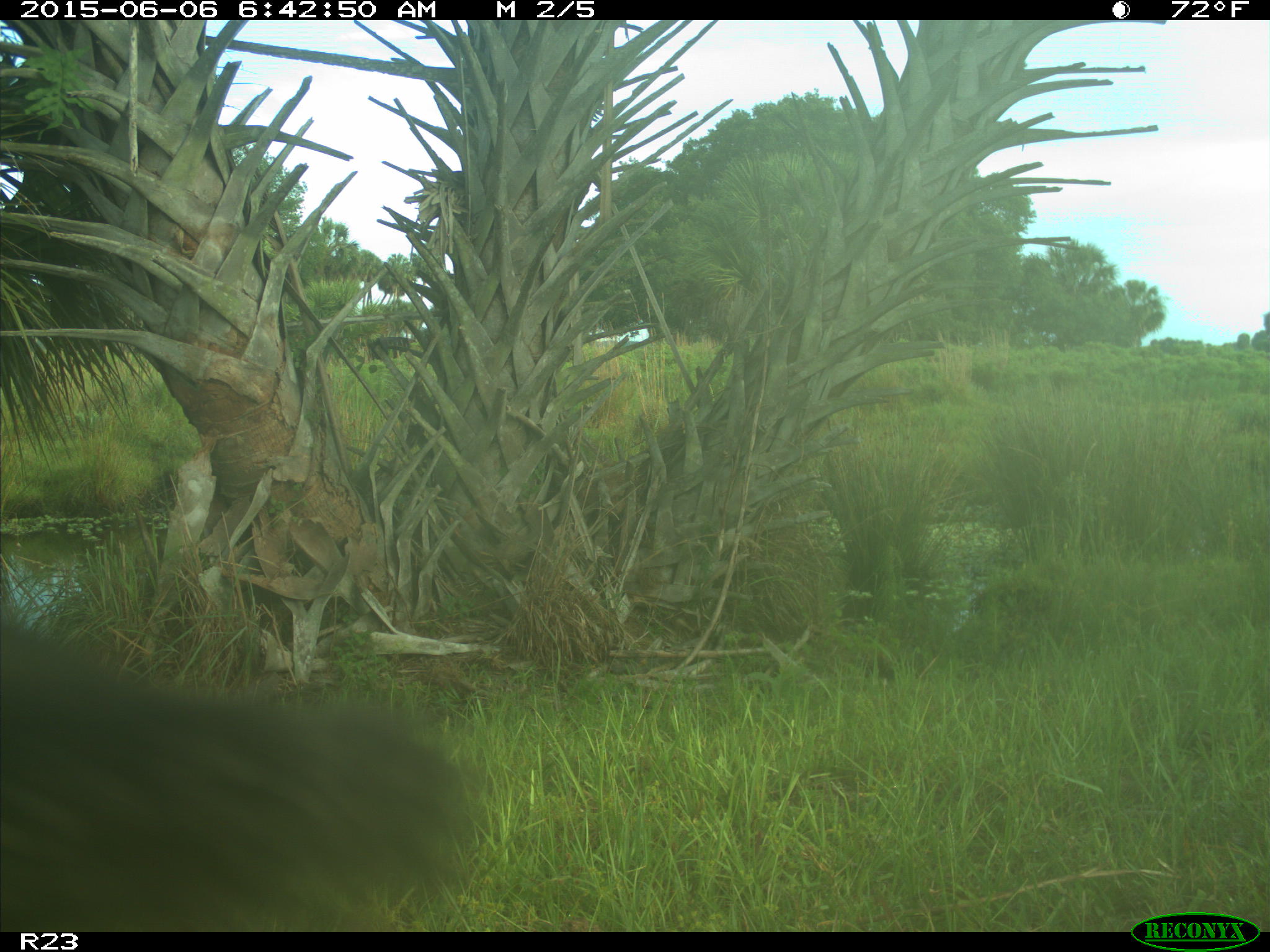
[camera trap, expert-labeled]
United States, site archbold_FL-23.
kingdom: Animalia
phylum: Chordata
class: Mammalia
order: Artiodactyla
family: Bovidae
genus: Bos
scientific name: Bos taurus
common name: domestic cow